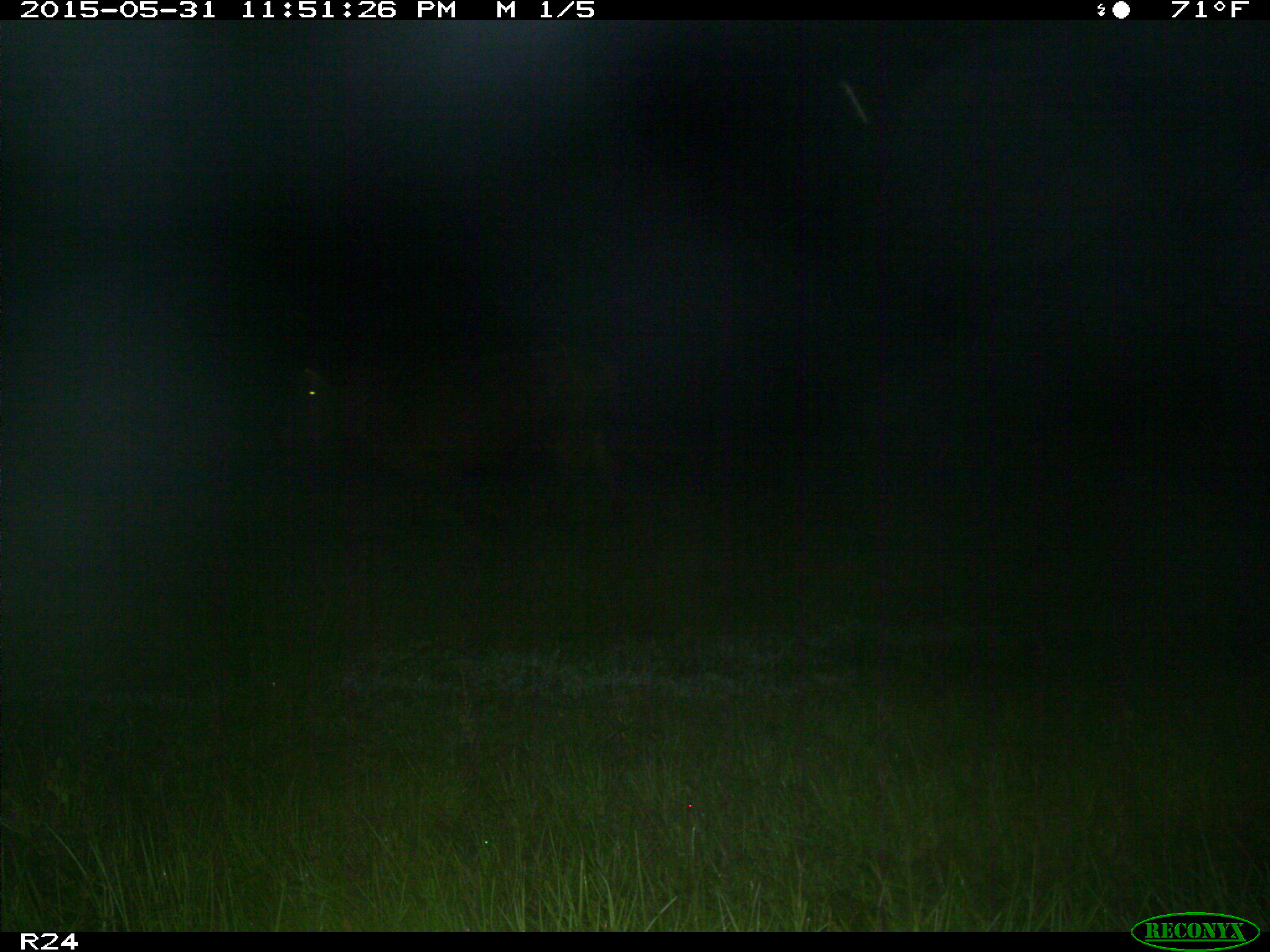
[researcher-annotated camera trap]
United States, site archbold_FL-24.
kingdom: Animalia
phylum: Chordata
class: Mammalia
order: Artiodactyla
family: Bovidae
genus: Bos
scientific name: Bos taurus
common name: domestic cow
Bos taurus (domestic cow).